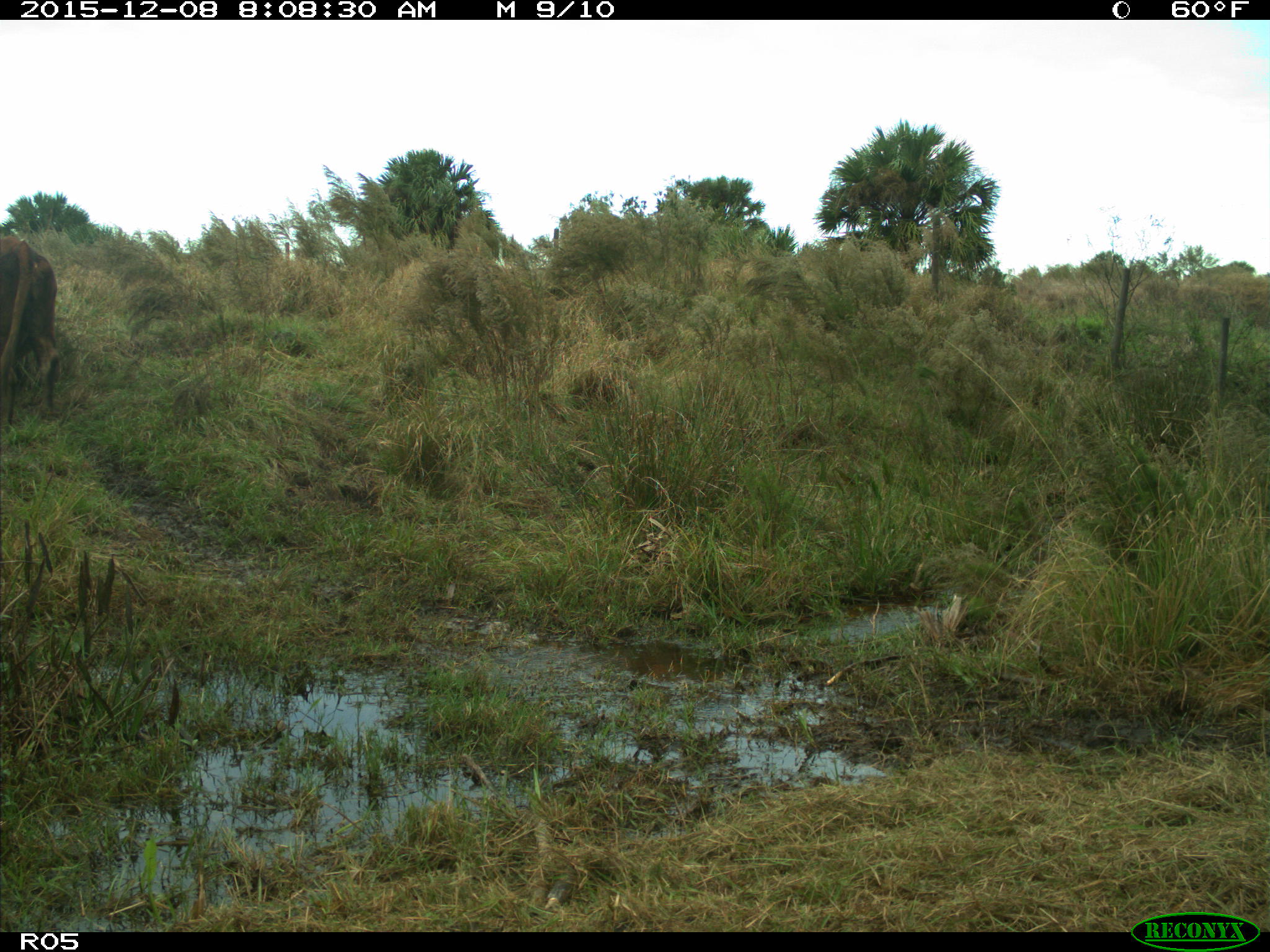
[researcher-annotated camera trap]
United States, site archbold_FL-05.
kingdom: Animalia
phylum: Chordata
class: Mammalia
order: Artiodactyla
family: Bovidae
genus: Bos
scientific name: Bos taurus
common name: domestic cow